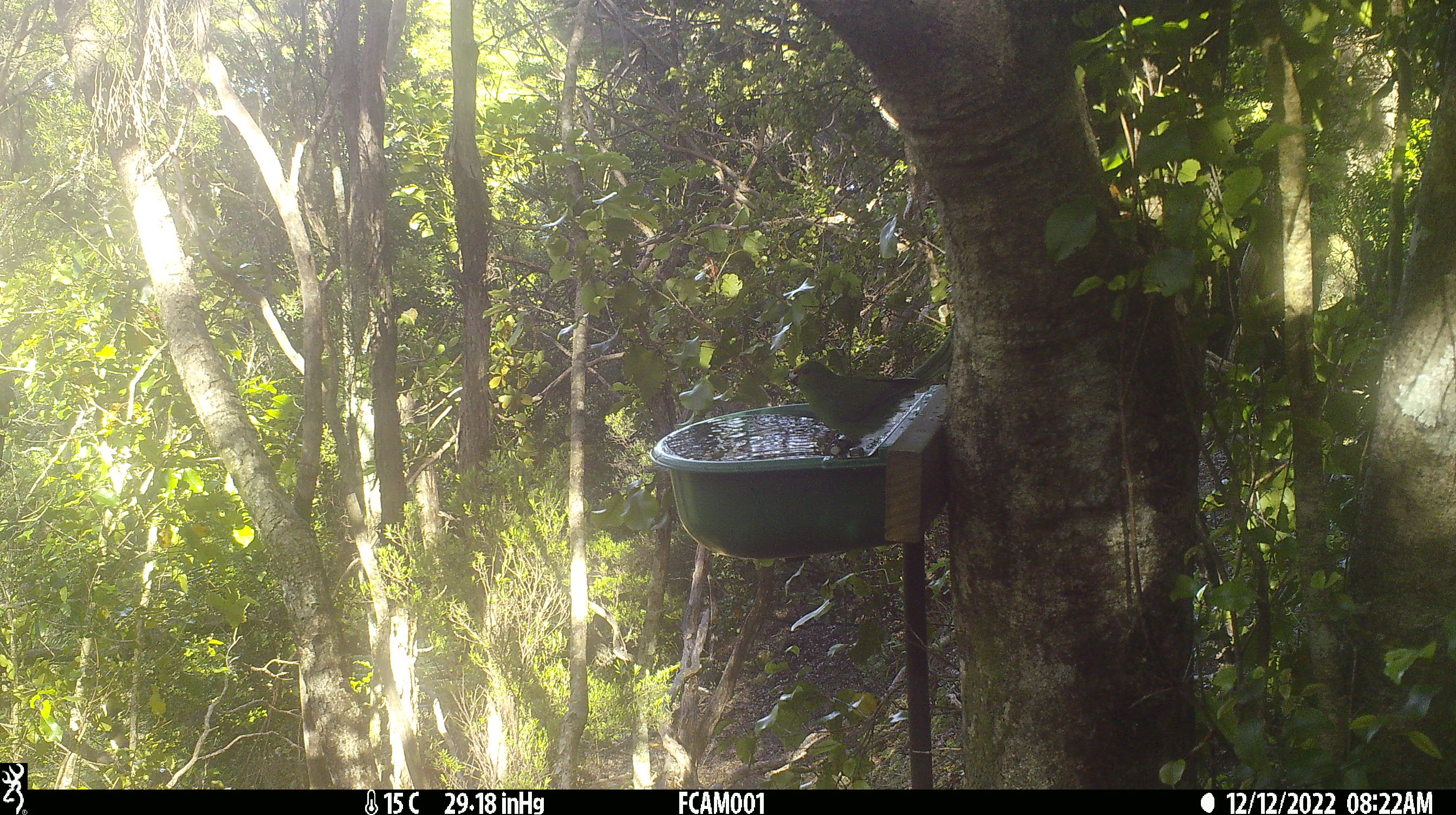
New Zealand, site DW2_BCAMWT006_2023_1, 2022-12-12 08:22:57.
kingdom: Animalia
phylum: Chordata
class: Aves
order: Psittaciformes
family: Psittaculidae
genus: Cyanoramphus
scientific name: Cyanoramphus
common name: parakeet